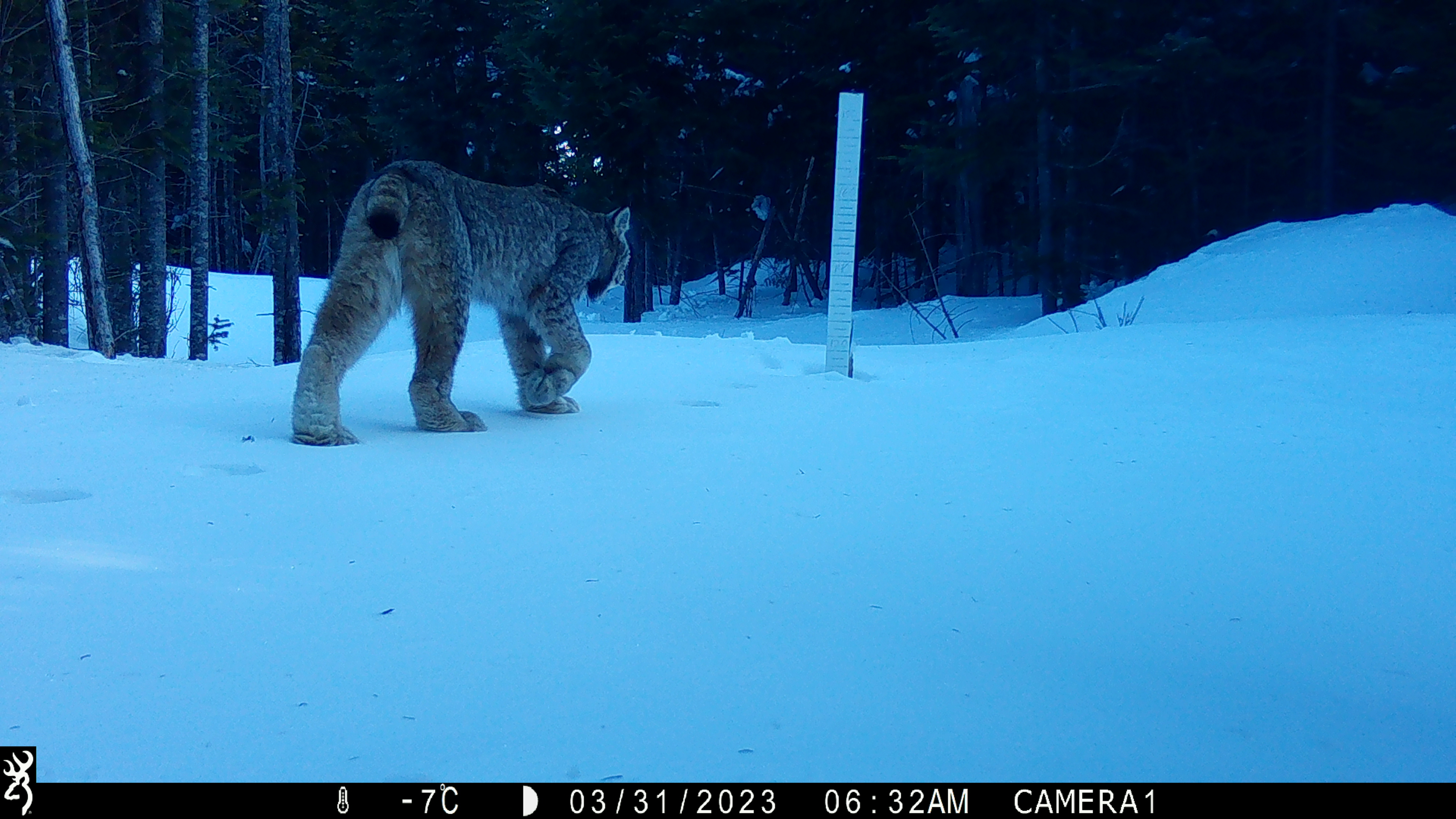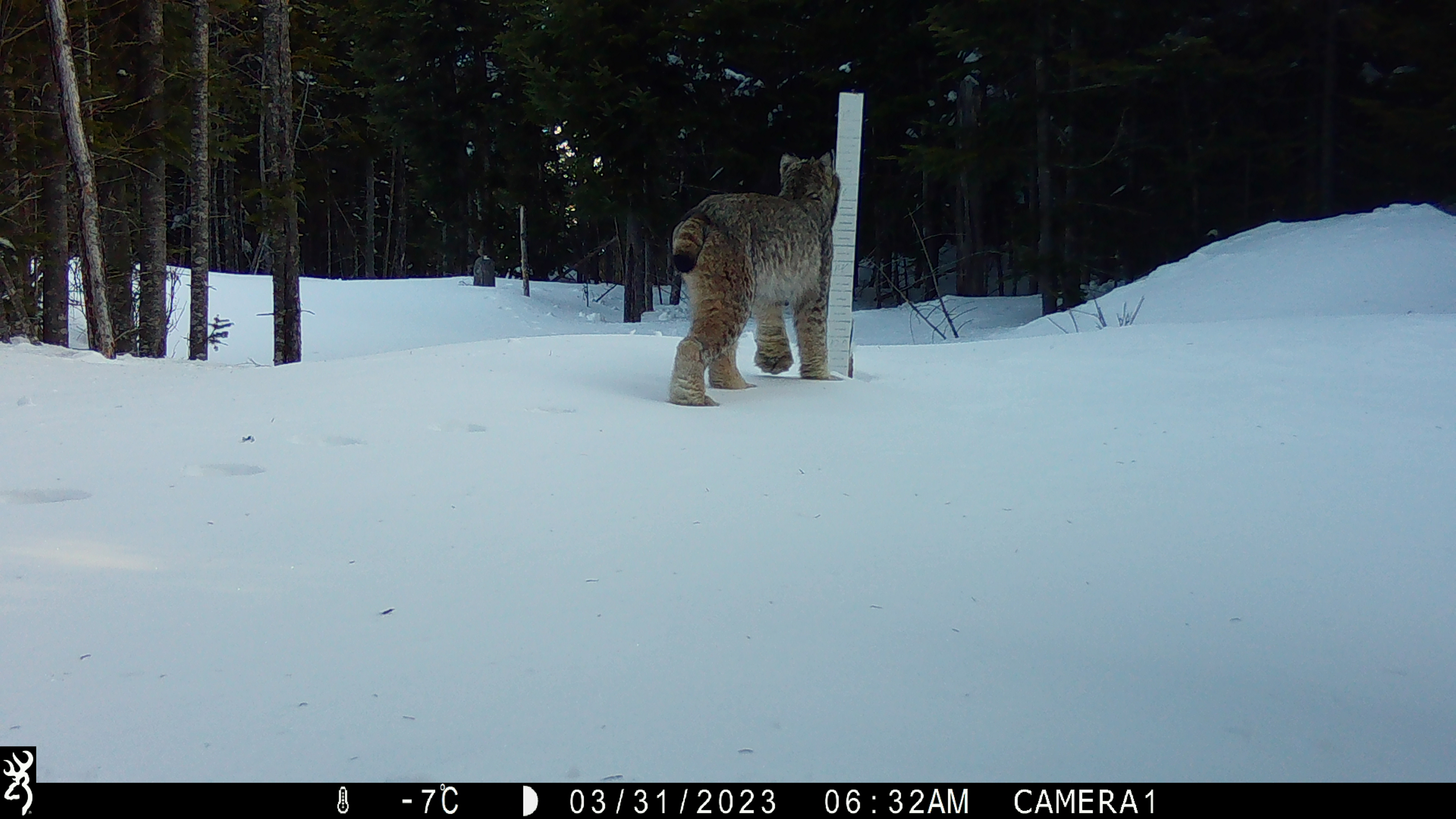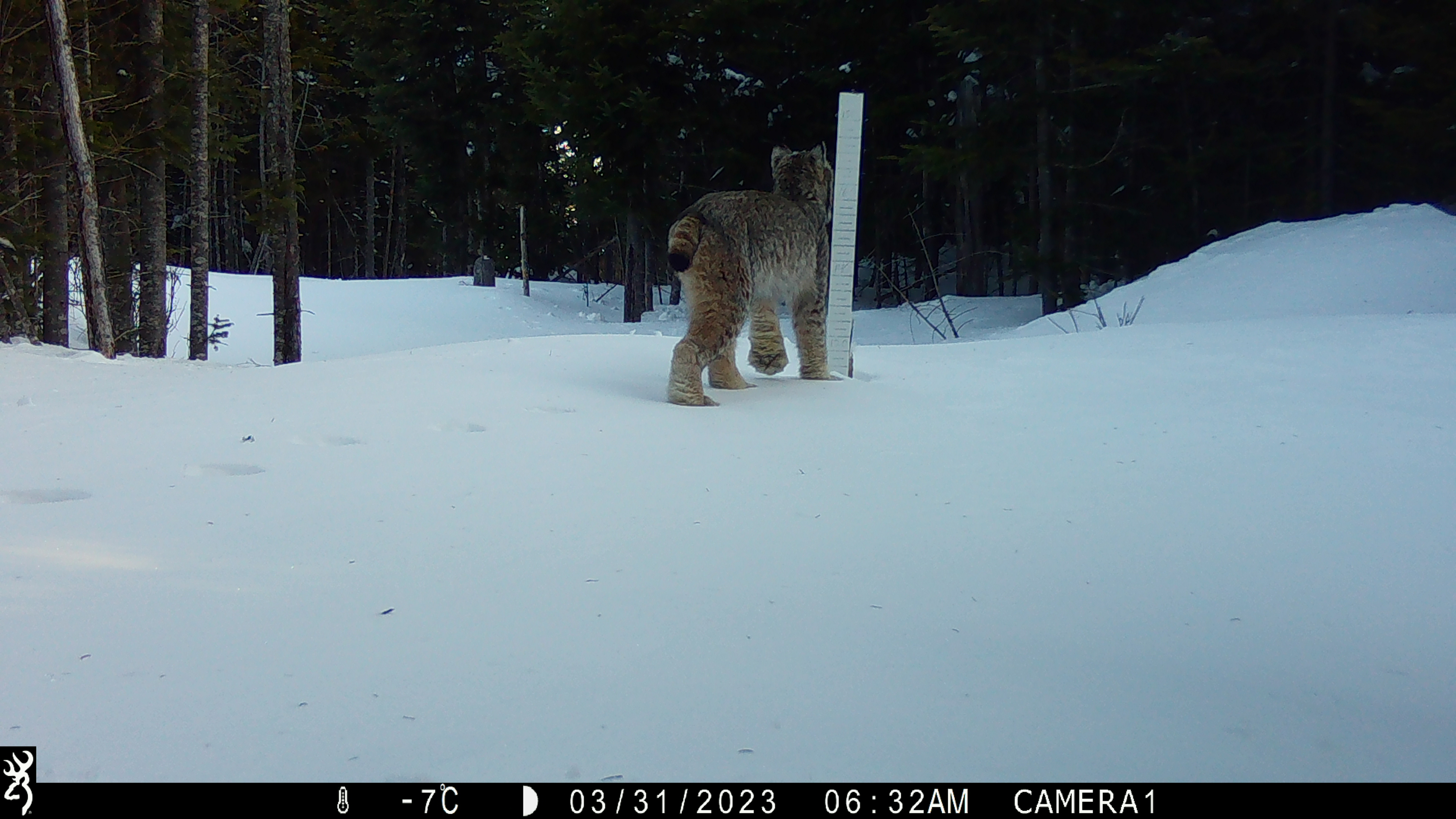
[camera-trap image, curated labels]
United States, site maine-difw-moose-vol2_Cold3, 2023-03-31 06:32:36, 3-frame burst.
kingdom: Animalia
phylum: Chordata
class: Mammalia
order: Carnivora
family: Felidae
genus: Lynx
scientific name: Lynx rufus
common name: bobcat